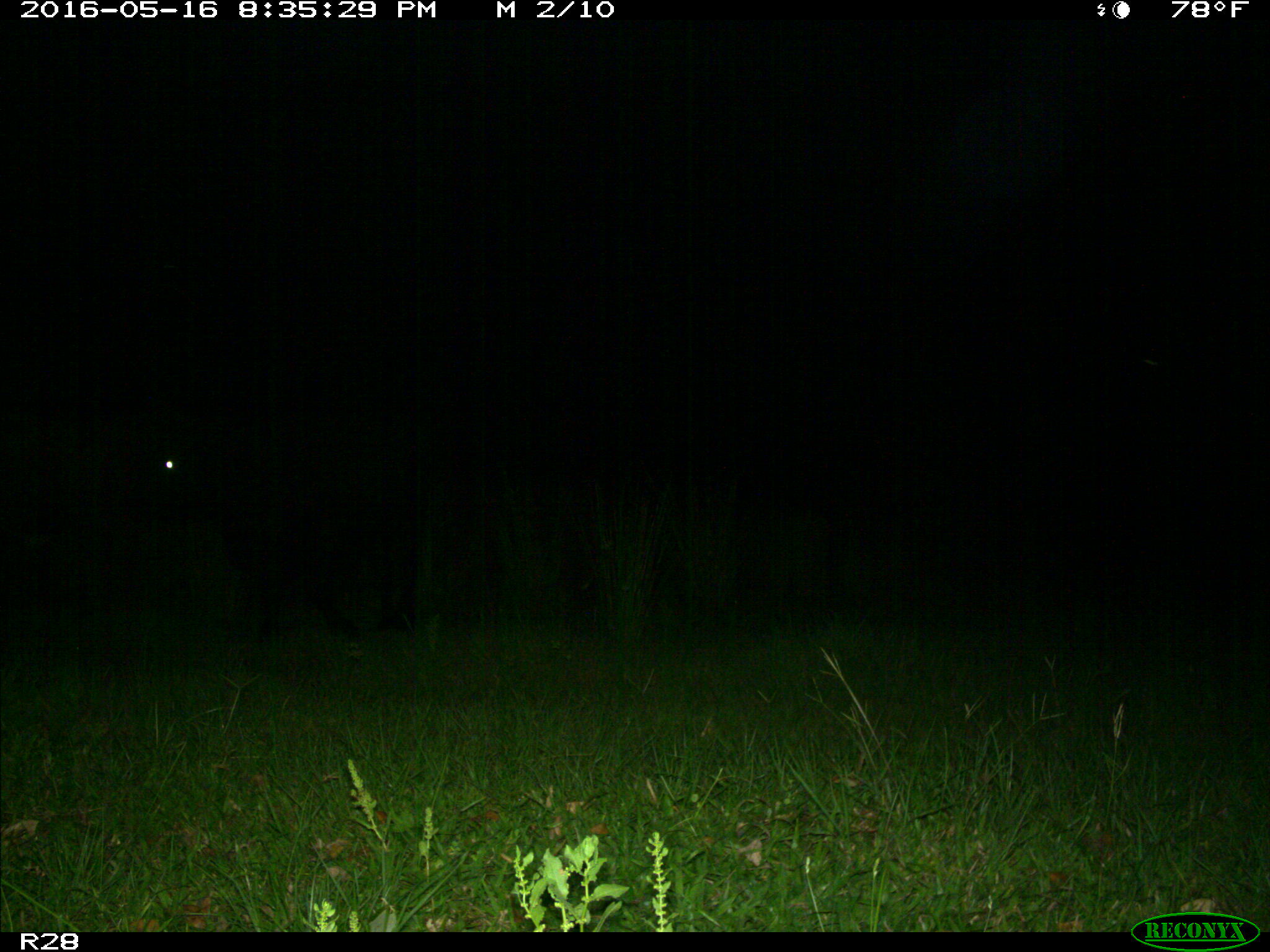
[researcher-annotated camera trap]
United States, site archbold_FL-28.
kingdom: Animalia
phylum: Chordata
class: Mammalia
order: Artiodactyla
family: Bovidae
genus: Bos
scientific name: Bos taurus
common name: domestic cow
Bos taurus (domestic cow).